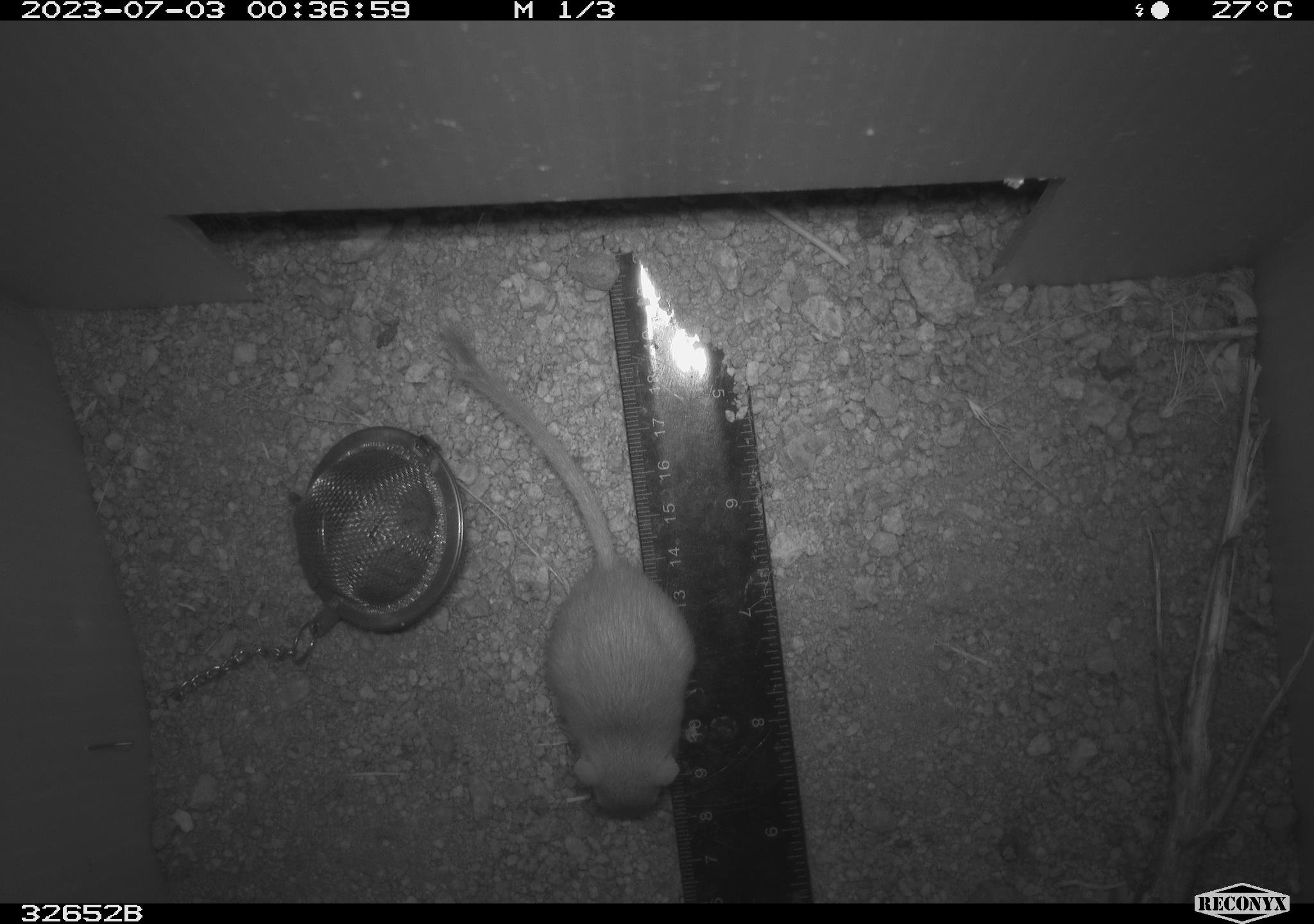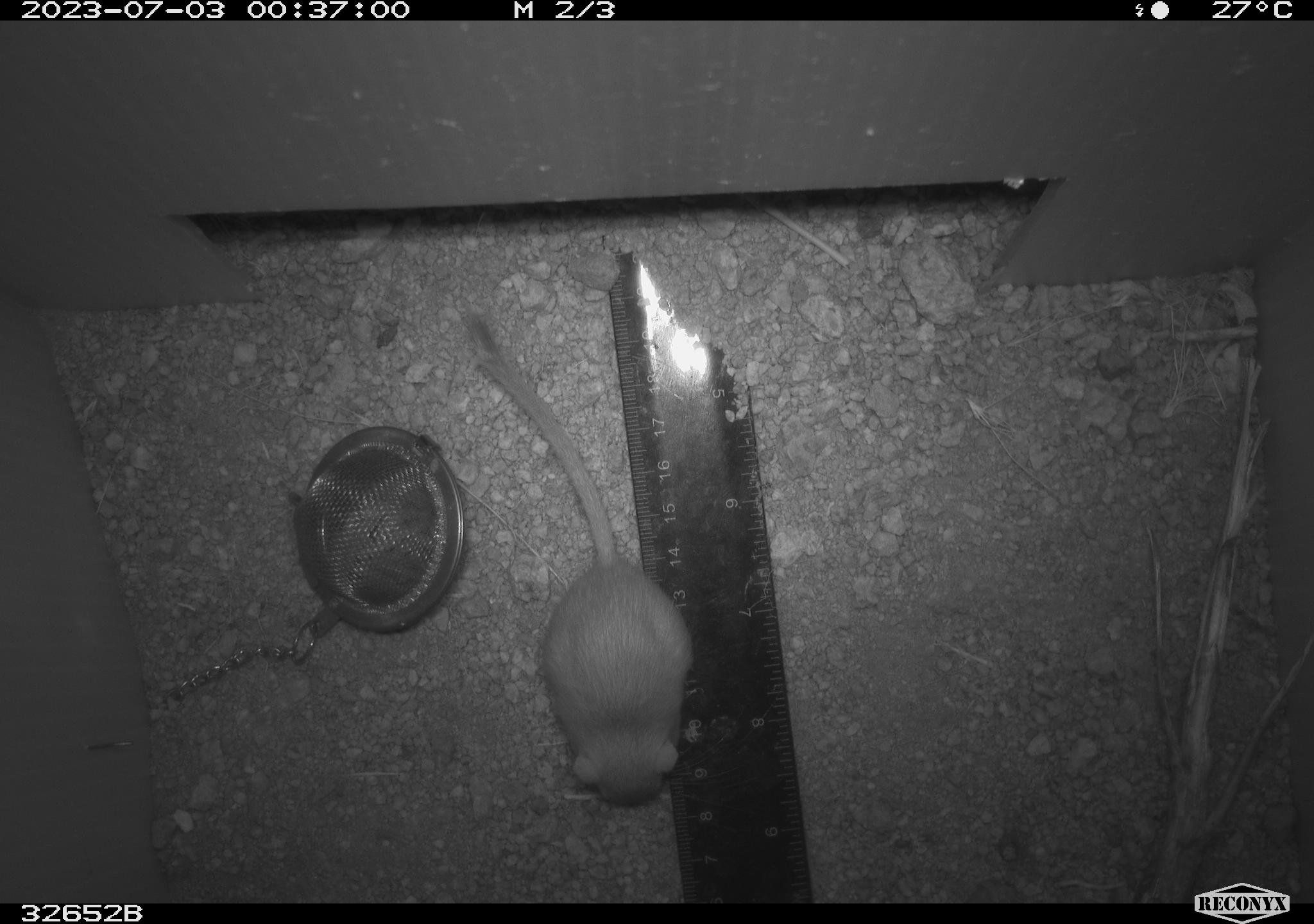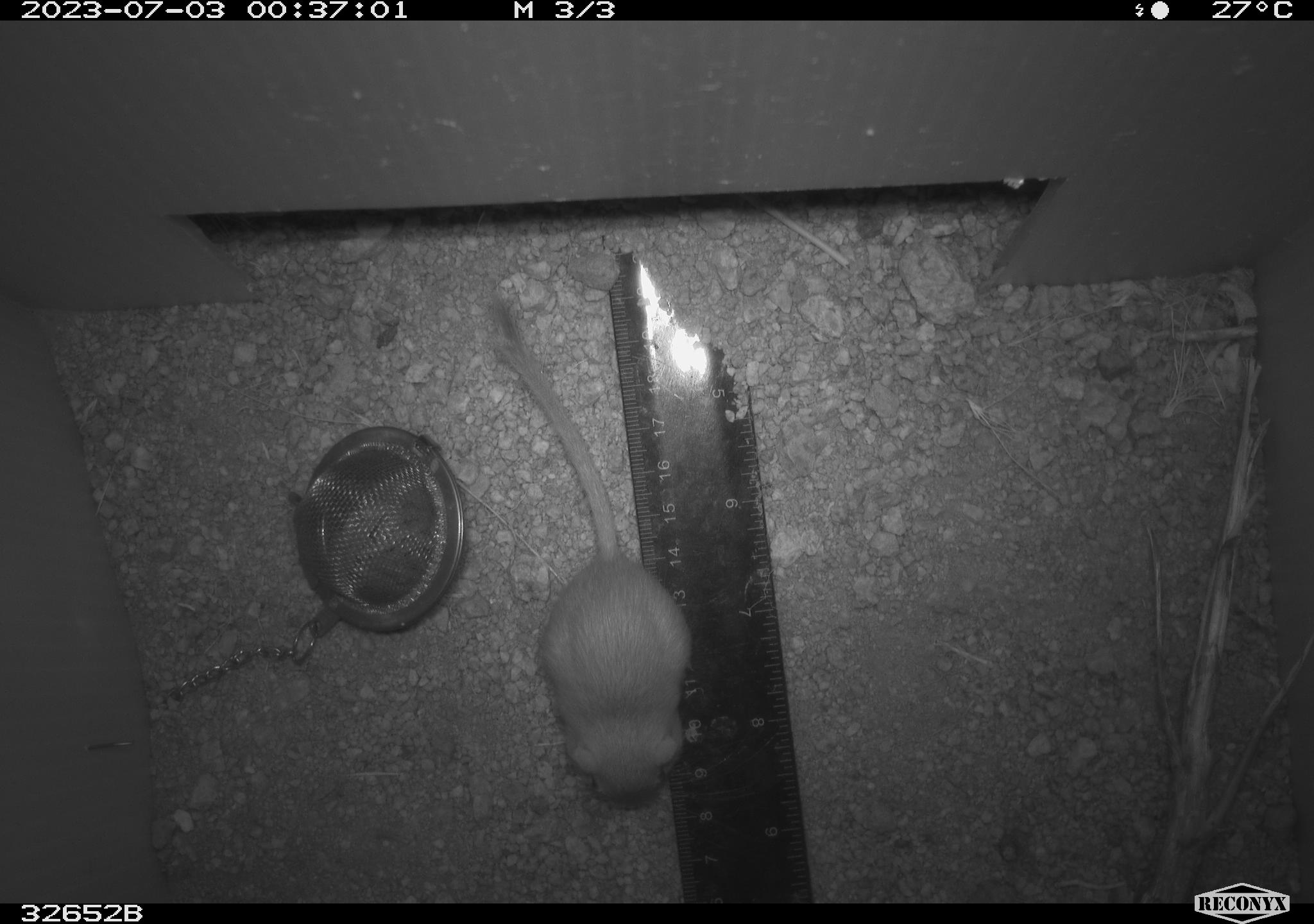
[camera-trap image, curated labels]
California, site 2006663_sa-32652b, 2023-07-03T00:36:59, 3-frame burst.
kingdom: Animalia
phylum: Chordata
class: Mammalia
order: Rodentia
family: Heteromyidae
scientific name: Heteromyidae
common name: kangaroo rats and pocket mice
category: heteromyidae family